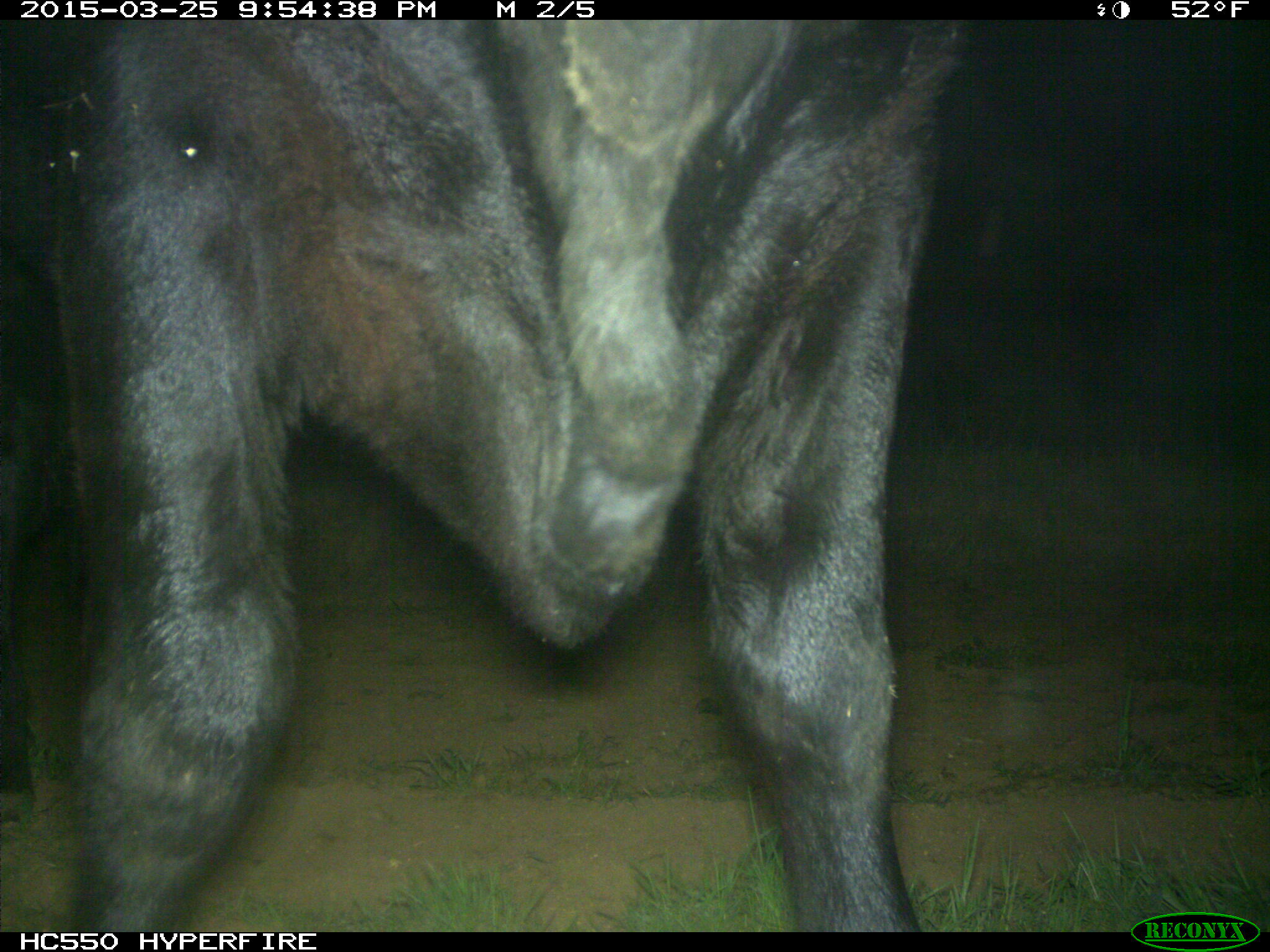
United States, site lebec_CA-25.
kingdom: Animalia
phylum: Chordata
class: Mammalia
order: Artiodactyla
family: Bovidae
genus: Bos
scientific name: Bos taurus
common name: domestic cow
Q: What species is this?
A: Bos taurus (domestic cow).